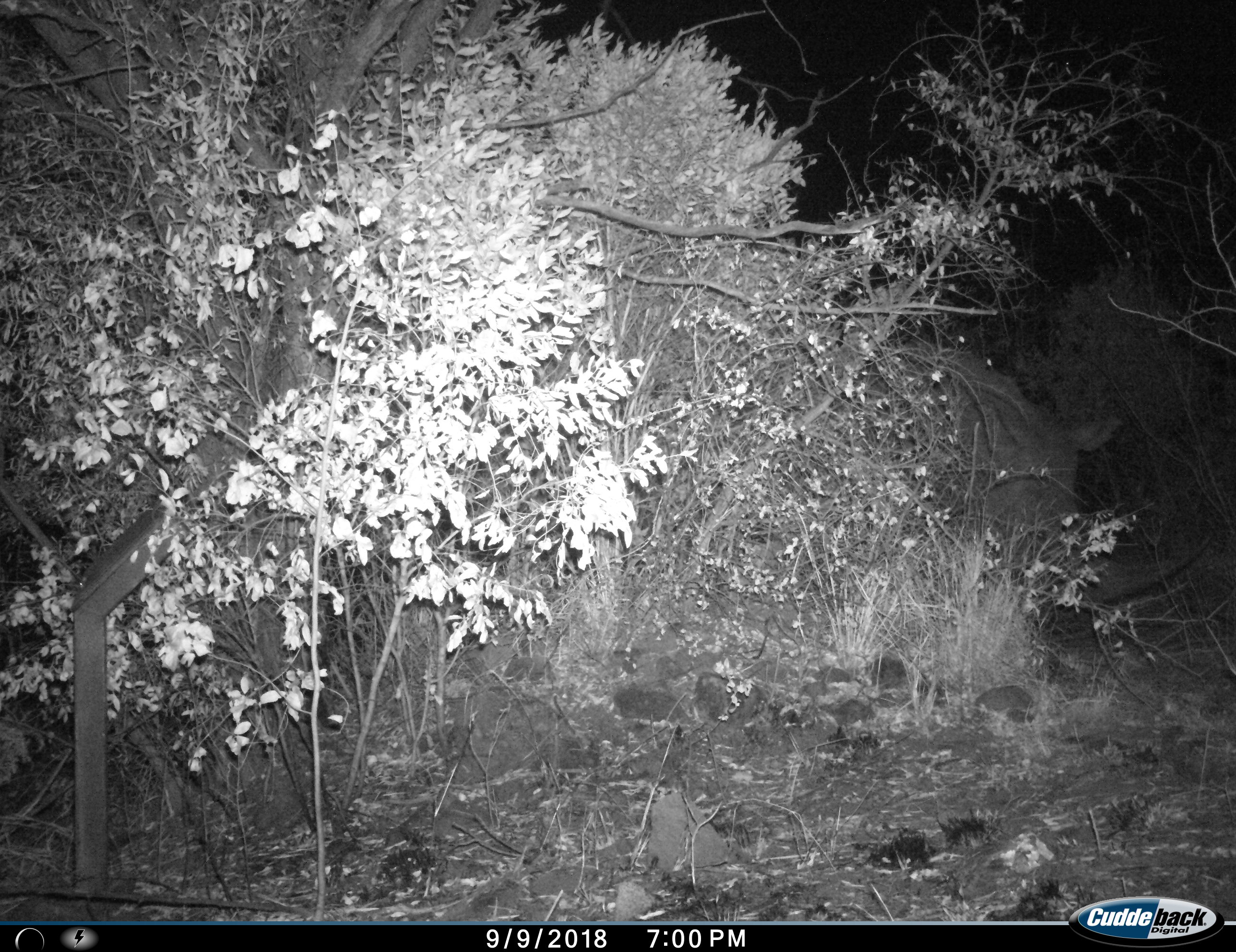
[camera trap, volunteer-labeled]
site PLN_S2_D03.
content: unidentified animal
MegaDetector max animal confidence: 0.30